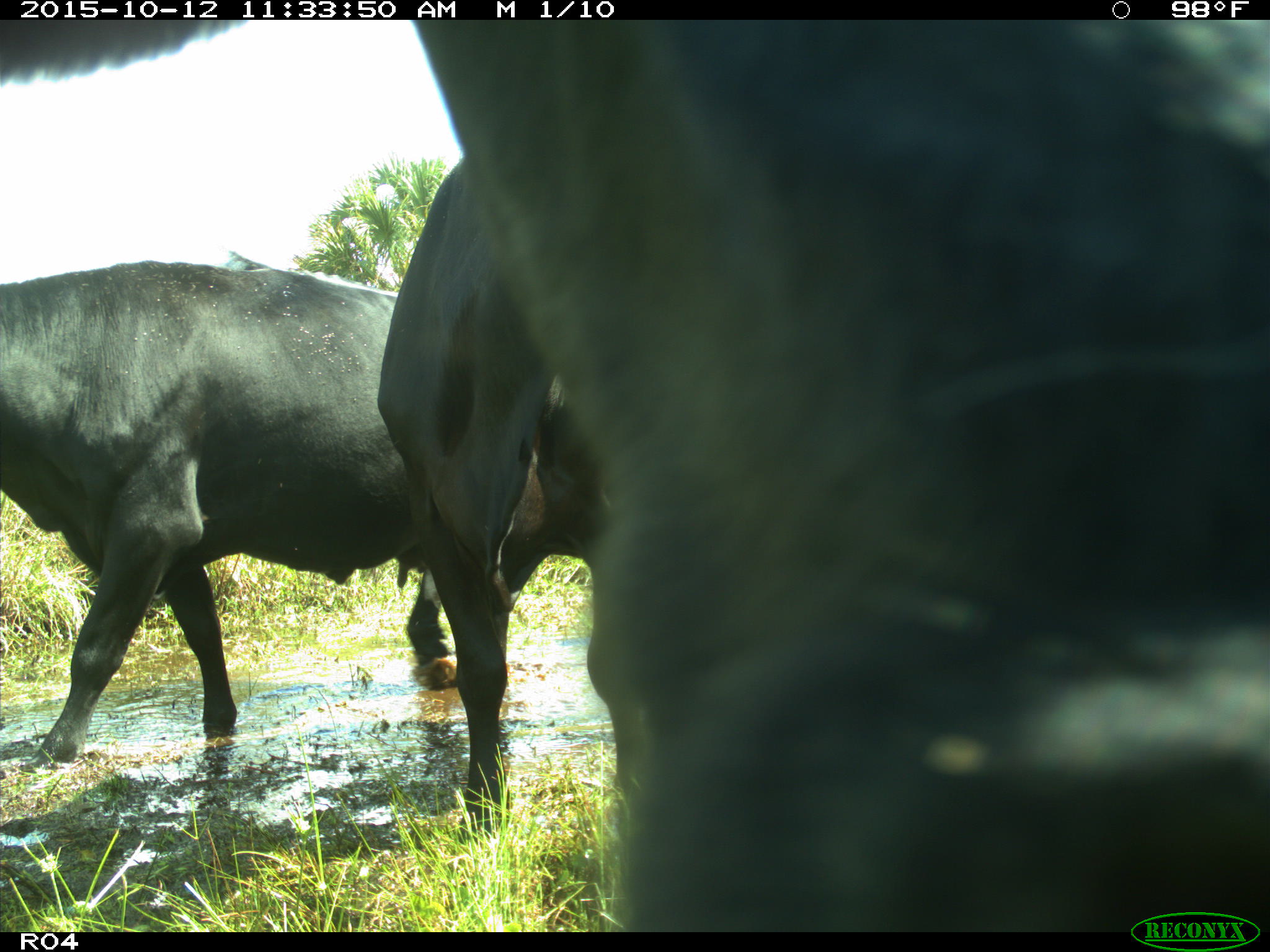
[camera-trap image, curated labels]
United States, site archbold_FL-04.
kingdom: Animalia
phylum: Chordata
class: Mammalia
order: Artiodactyla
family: Bovidae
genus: Bos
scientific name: Bos taurus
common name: domestic cow